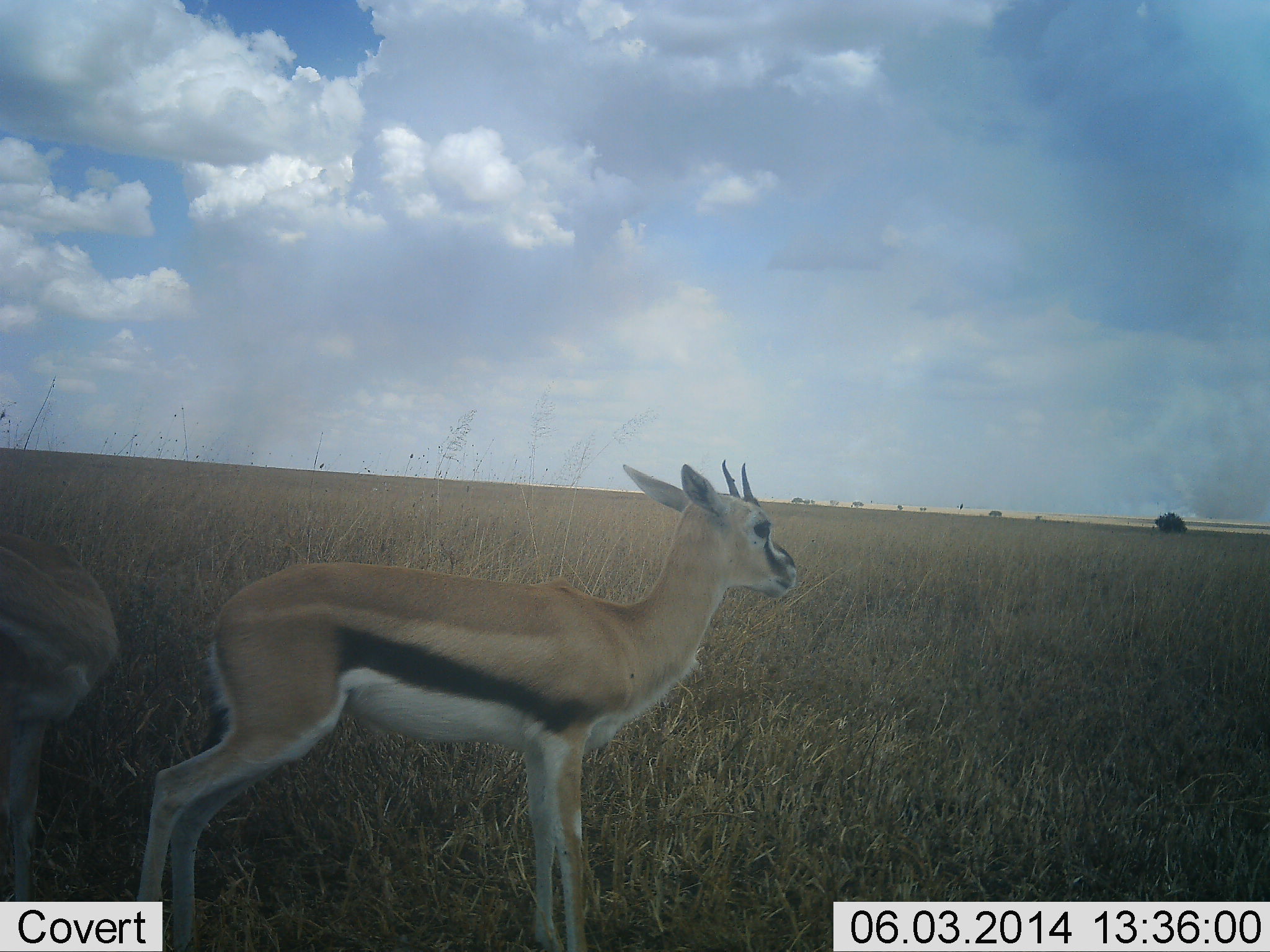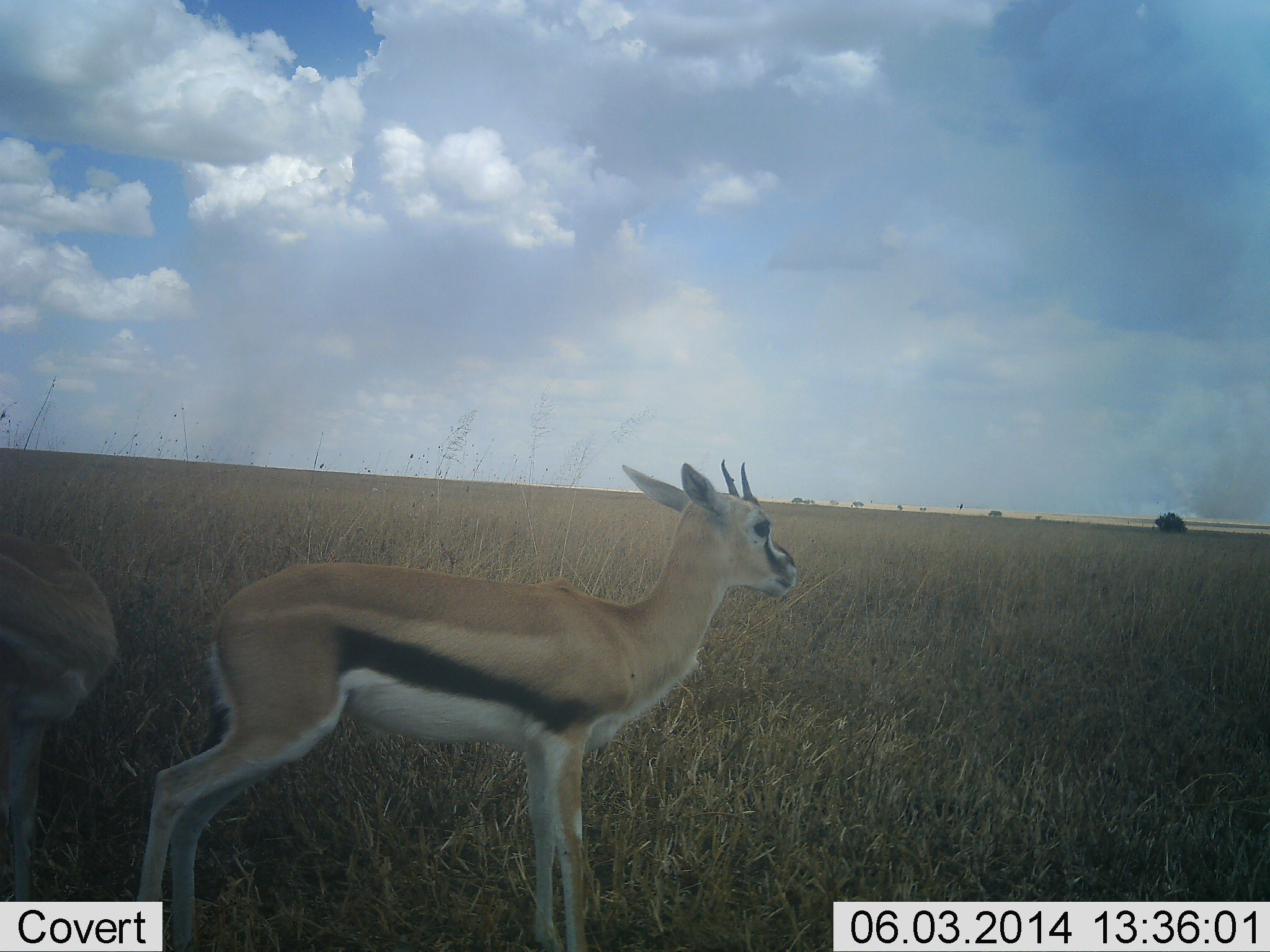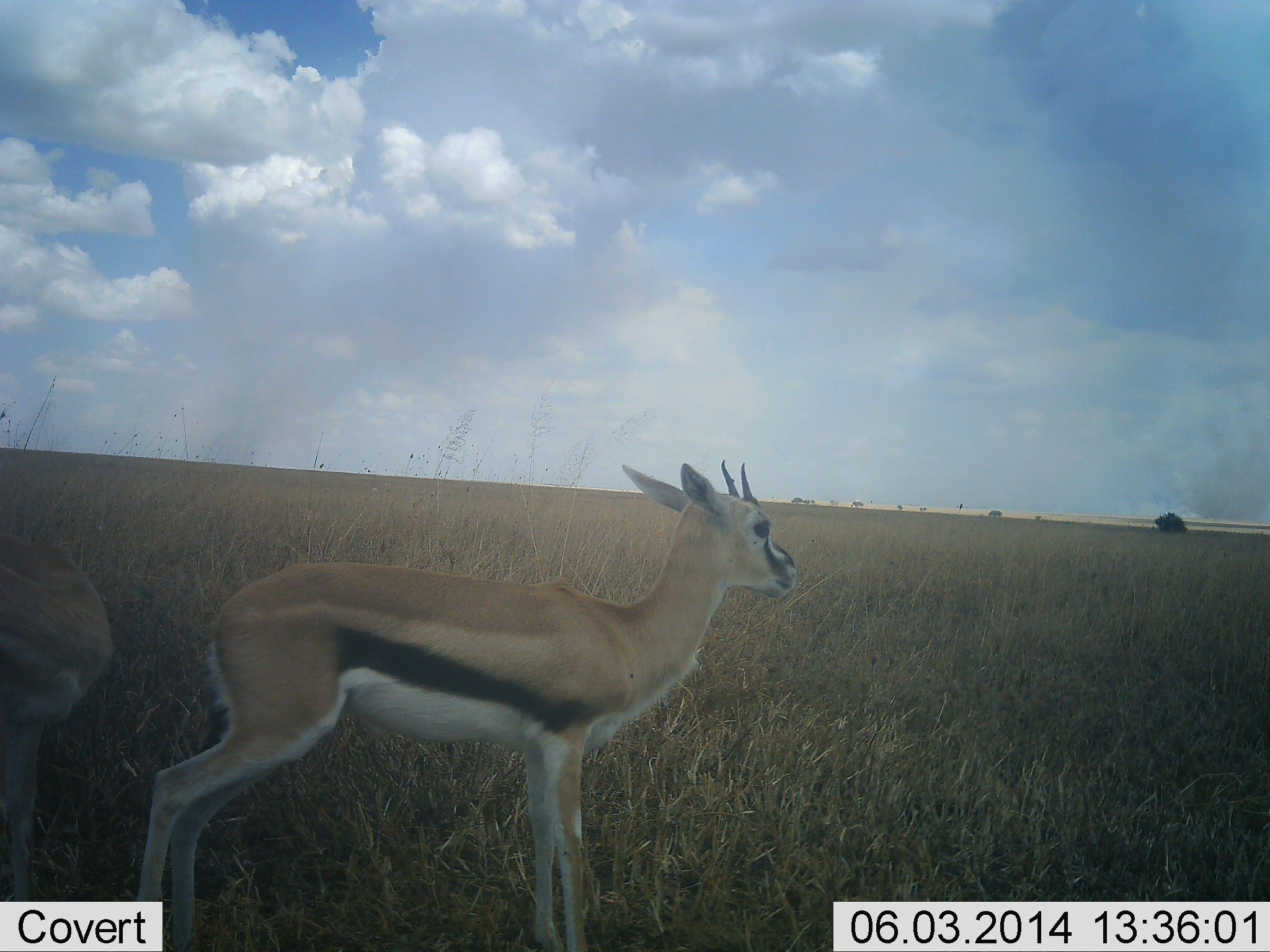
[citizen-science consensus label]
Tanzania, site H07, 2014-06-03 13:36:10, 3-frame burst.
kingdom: Animalia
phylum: Chordata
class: Mammalia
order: Artiodactyla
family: Bovidae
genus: Eudorcas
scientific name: Eudorcas thomsonii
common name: thomson's gazelle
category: gazellethomsons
Gazellethomsons (thomson's gazelle) (Eudorcas thomsonii), count 2. Behavior (volunteer vote fractions): standing 100%, resting 0%, moving 0%, interacting 0%. Young present (vote fraction): 0%. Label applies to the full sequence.